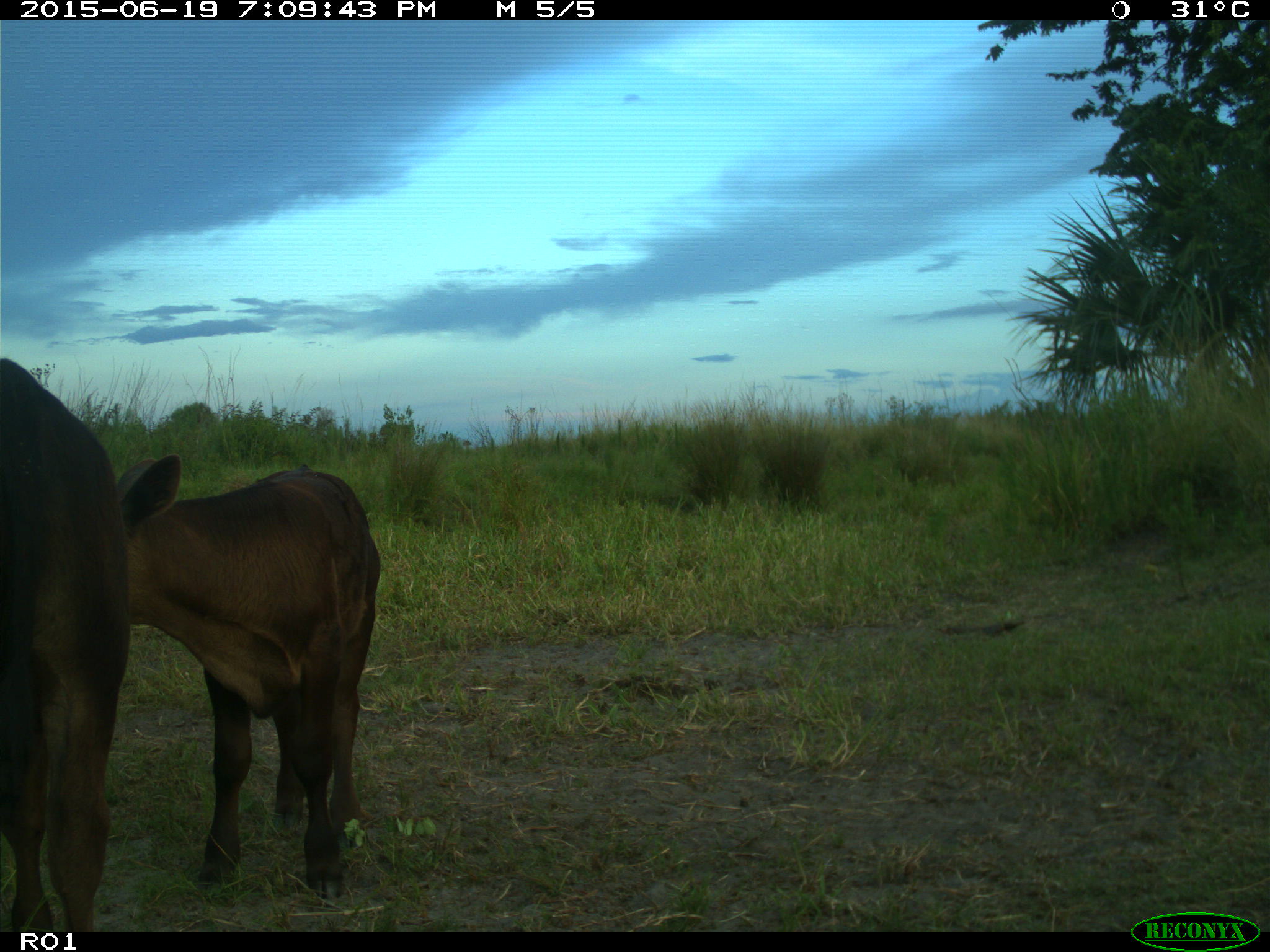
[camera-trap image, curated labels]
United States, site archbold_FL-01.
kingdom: Animalia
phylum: Chordata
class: Mammalia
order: Artiodactyla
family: Bovidae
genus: Bos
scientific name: Bos taurus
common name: domestic cow